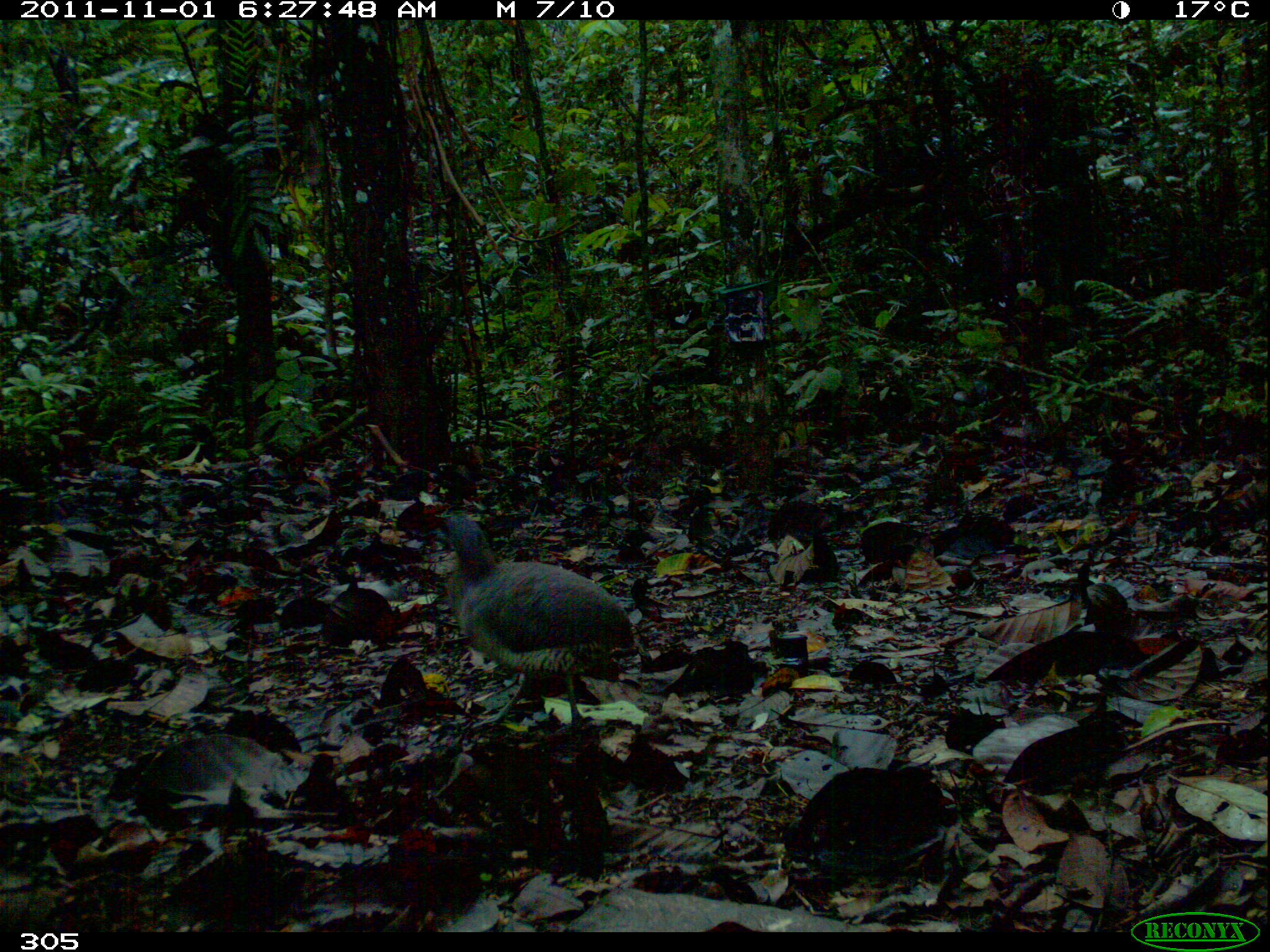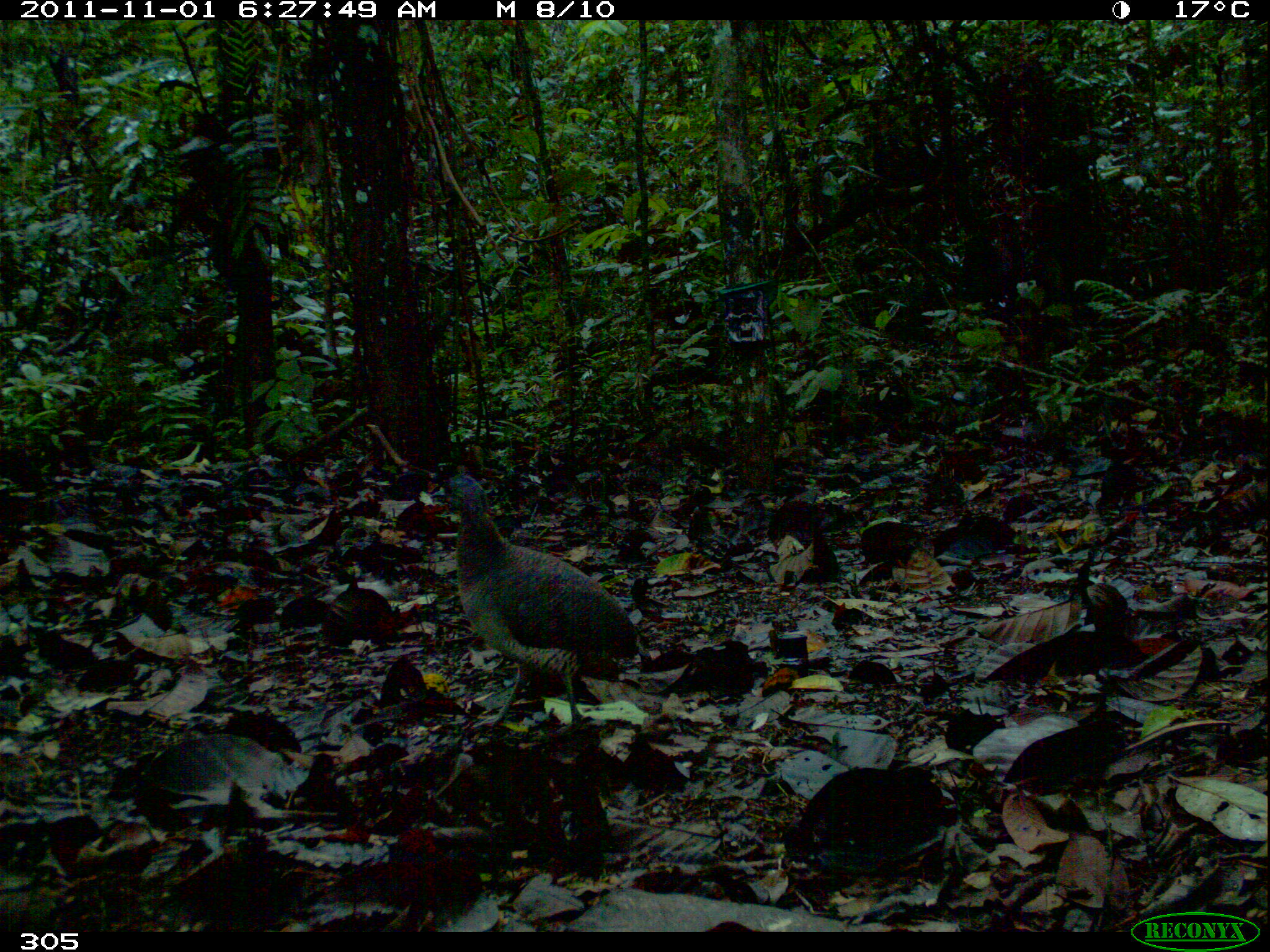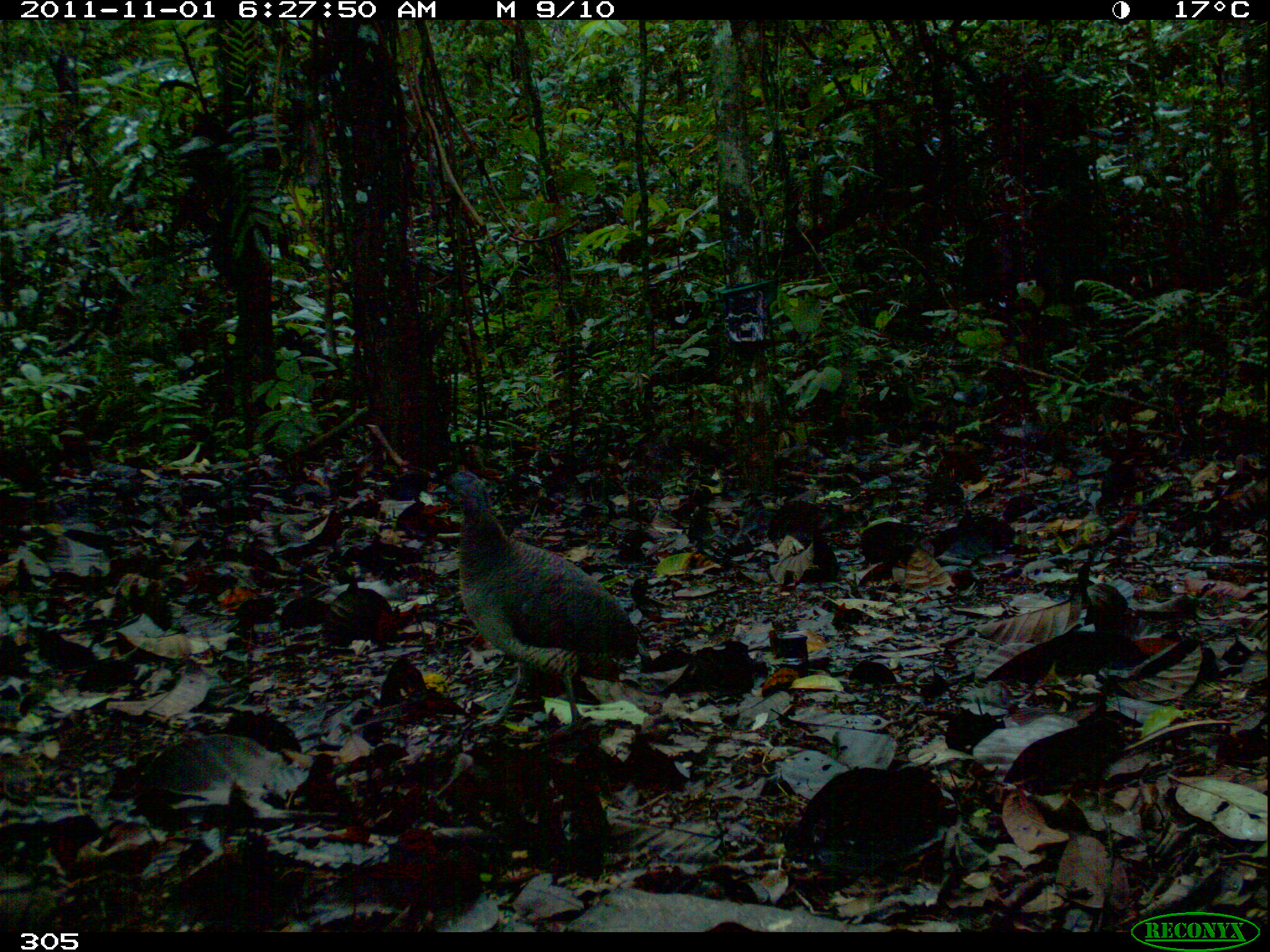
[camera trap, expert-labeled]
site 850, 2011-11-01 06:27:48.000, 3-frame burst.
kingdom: Animalia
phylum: Chordata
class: Aves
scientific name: Aves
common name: bird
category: unknown bird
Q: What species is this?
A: Unknown bird (bird) (Aves).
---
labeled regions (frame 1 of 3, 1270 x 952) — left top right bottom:
unknown bird: 432 513 633 737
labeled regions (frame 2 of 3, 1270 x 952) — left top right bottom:
unknown bird: 429 470 640 728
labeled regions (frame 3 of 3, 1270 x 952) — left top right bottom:
unknown bird: 429 468 638 730